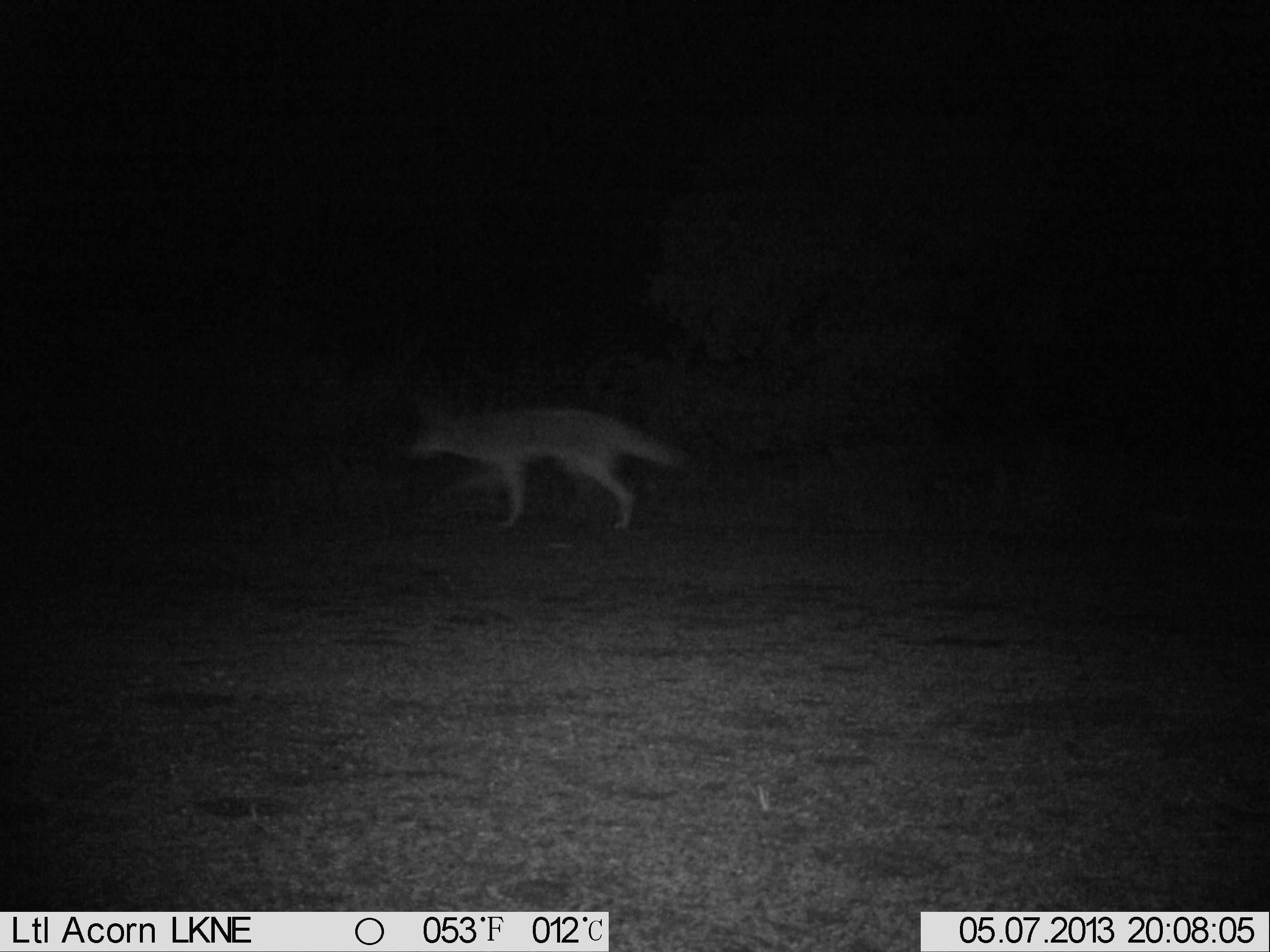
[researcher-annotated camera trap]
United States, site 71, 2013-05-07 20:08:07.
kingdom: Animalia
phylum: Chordata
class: Mammalia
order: Carnivora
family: Canidae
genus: Canis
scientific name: Canis latrans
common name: coyote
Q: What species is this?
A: Coyote (Canis latrans).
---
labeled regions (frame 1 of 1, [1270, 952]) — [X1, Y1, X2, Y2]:
coyote: [403, 391, 692, 535]